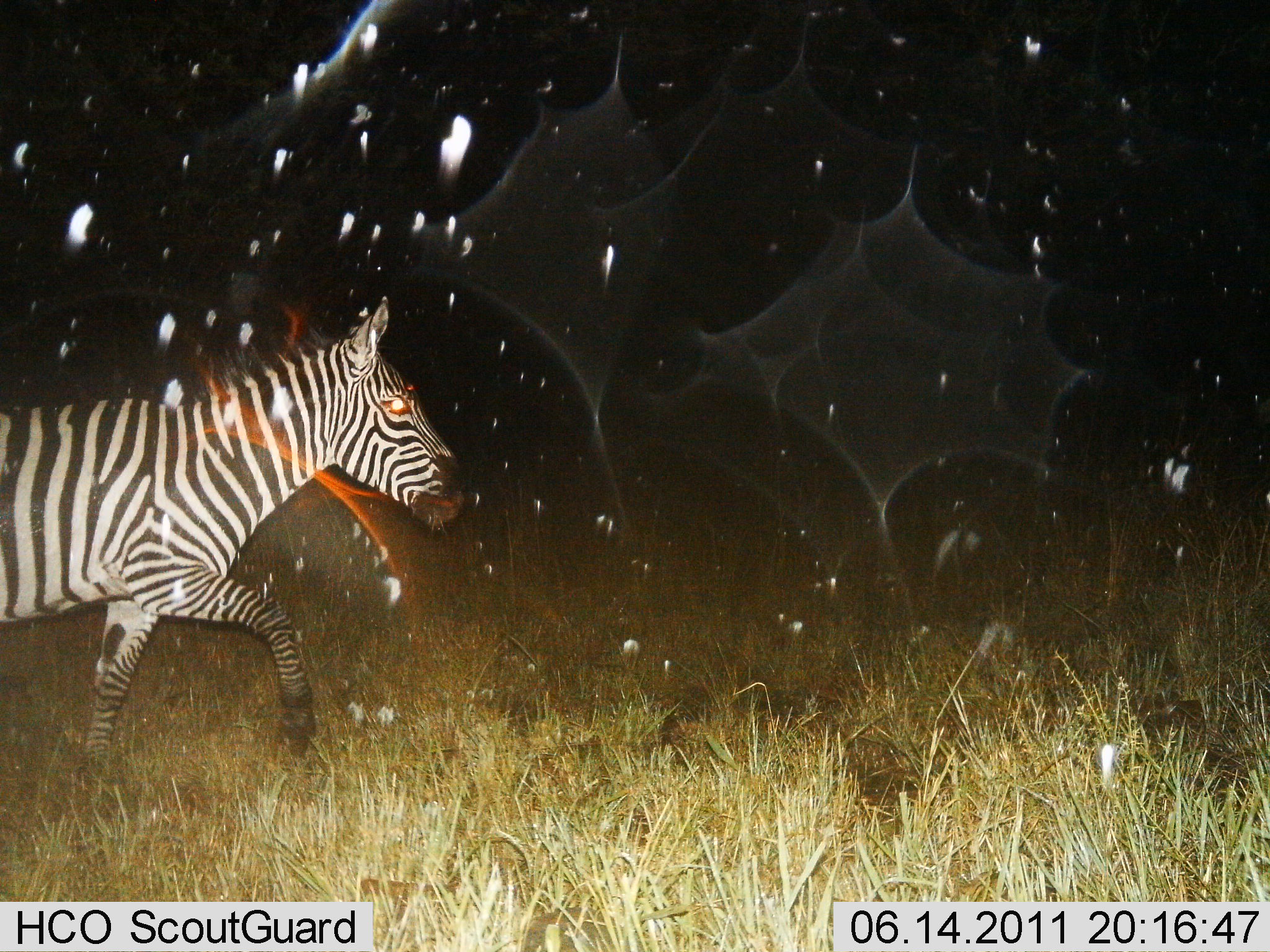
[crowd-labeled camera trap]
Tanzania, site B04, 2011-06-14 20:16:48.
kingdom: Animalia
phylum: Chordata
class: Mammalia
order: Perissodactyla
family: Equidae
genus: Equus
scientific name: Equus quagga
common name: plains zebra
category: zebra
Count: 1.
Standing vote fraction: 0%.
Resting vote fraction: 0%.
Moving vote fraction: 100%.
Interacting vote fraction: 0%.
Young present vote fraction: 0%.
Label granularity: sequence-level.